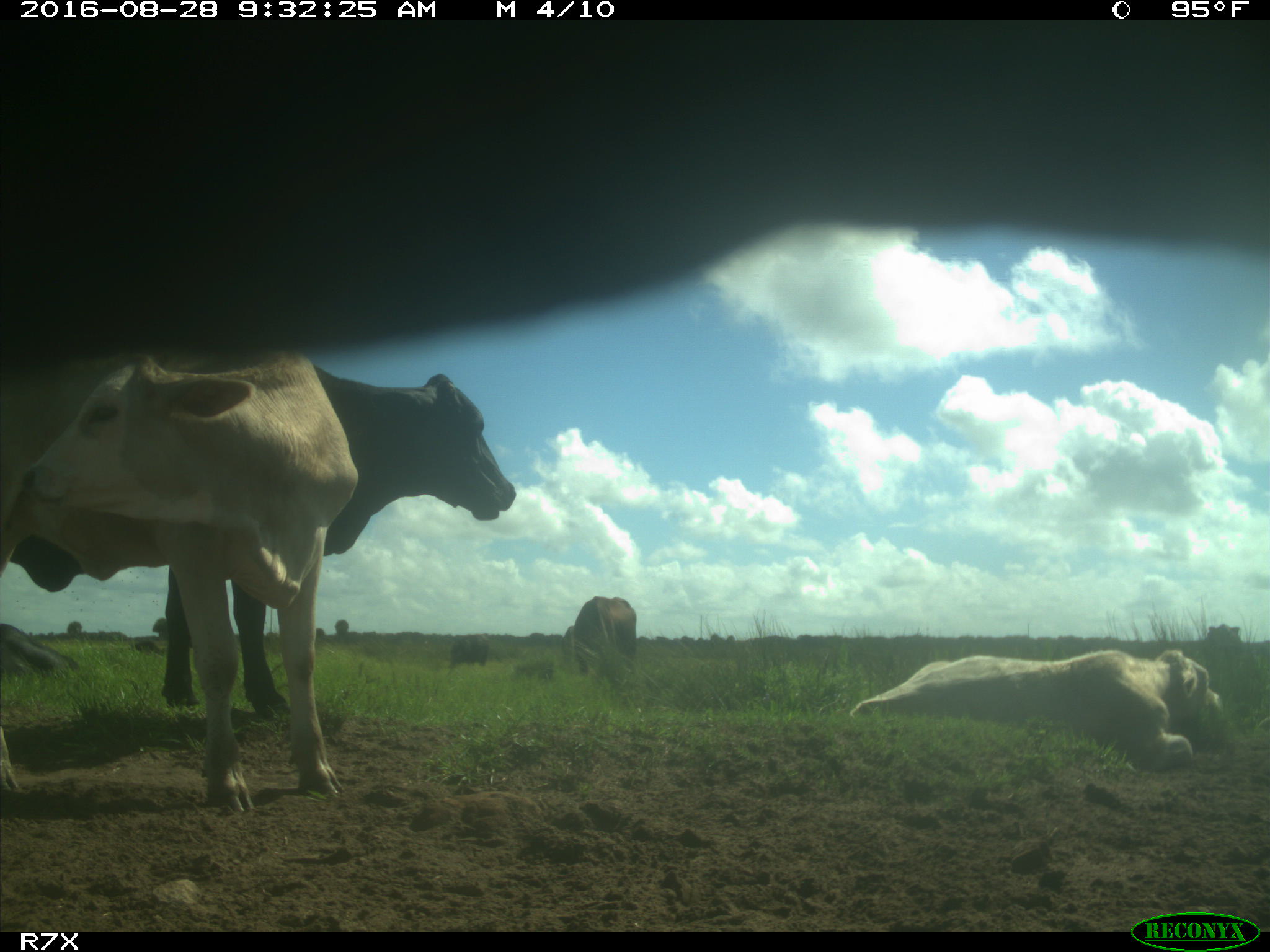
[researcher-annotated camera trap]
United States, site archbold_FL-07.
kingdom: Animalia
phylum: Chordata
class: Mammalia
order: Artiodactyla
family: Bovidae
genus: Bos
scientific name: Bos taurus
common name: domestic cow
Bos taurus (domestic cow).